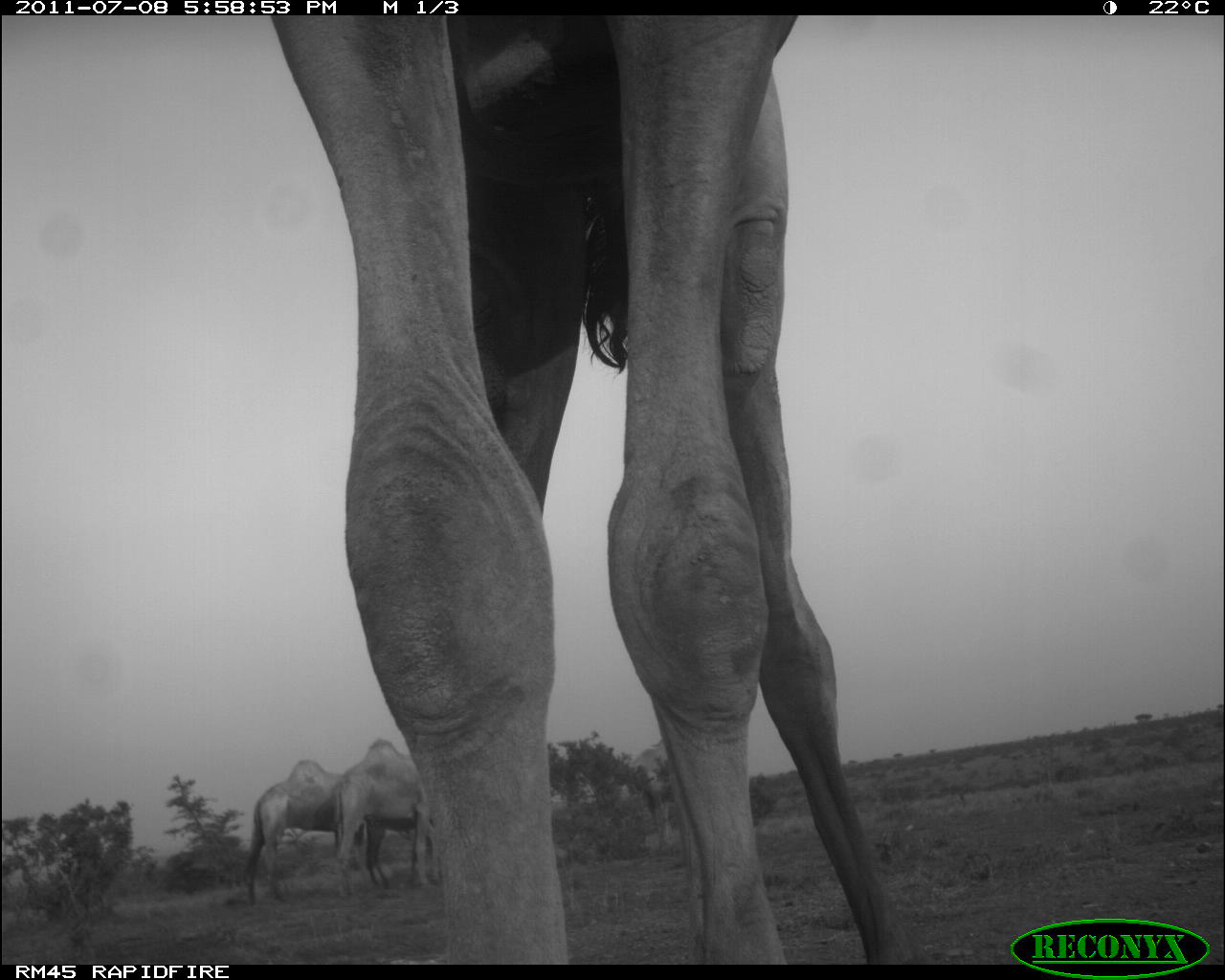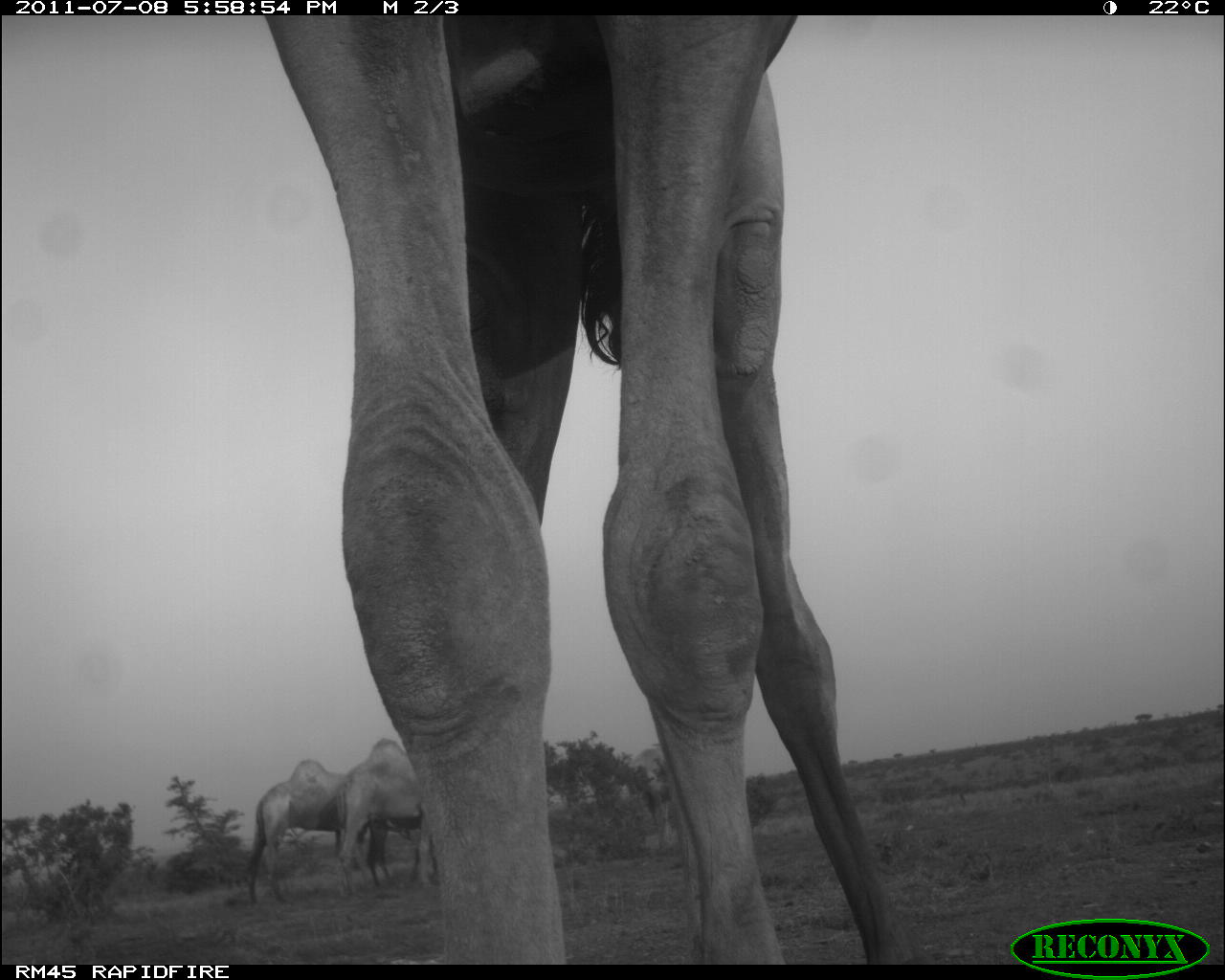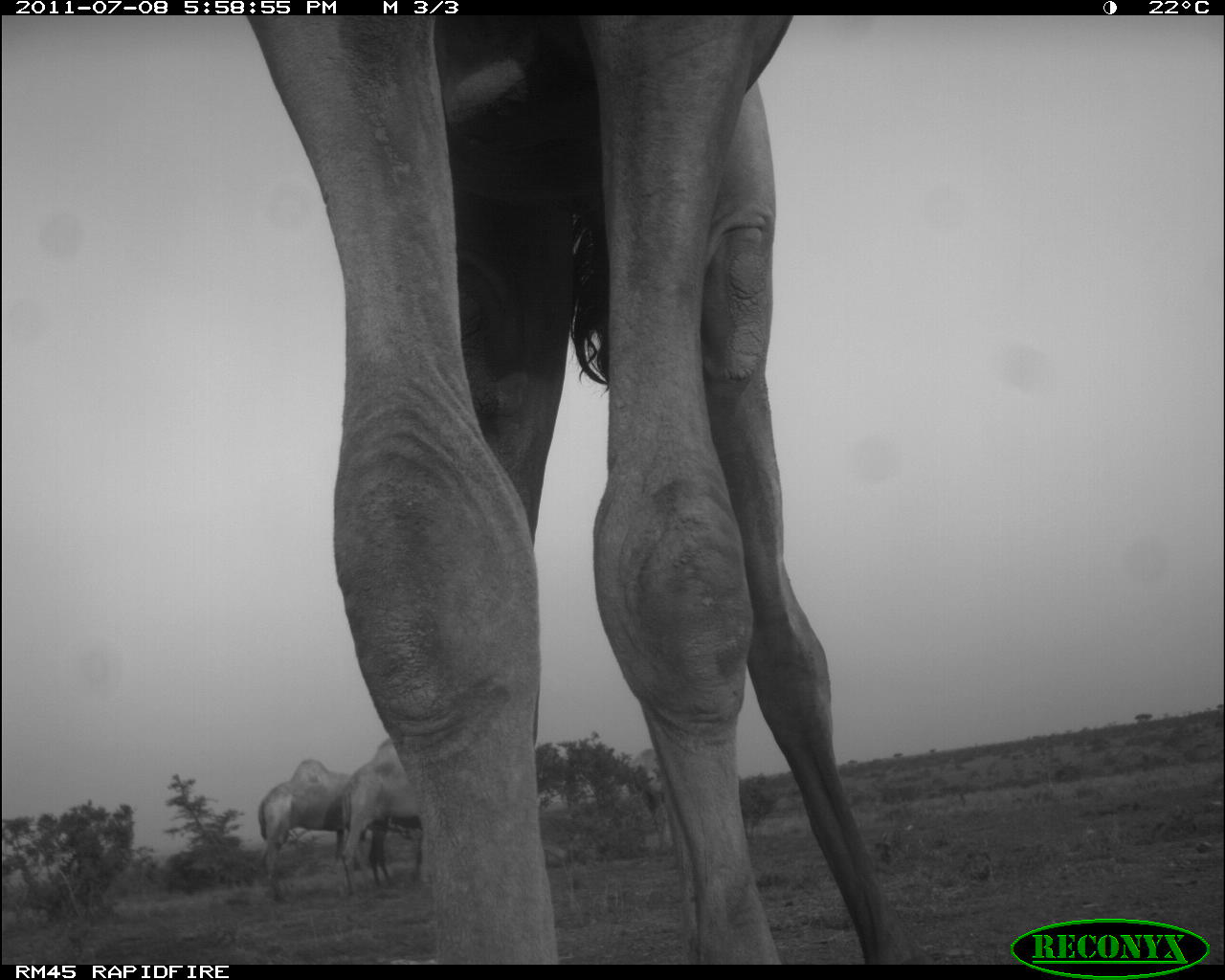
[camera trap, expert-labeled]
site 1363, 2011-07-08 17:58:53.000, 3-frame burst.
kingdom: Animalia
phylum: Chordata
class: Mammalia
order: Artiodactyla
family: Camelidae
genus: Camelus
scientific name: Camelus dromedarius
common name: dromedary camel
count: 3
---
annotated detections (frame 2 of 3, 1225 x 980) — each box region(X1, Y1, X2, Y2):
camelus dromedarius: region(252, 18, 908, 960); region(331, 736, 435, 896); region(243, 755, 349, 907)